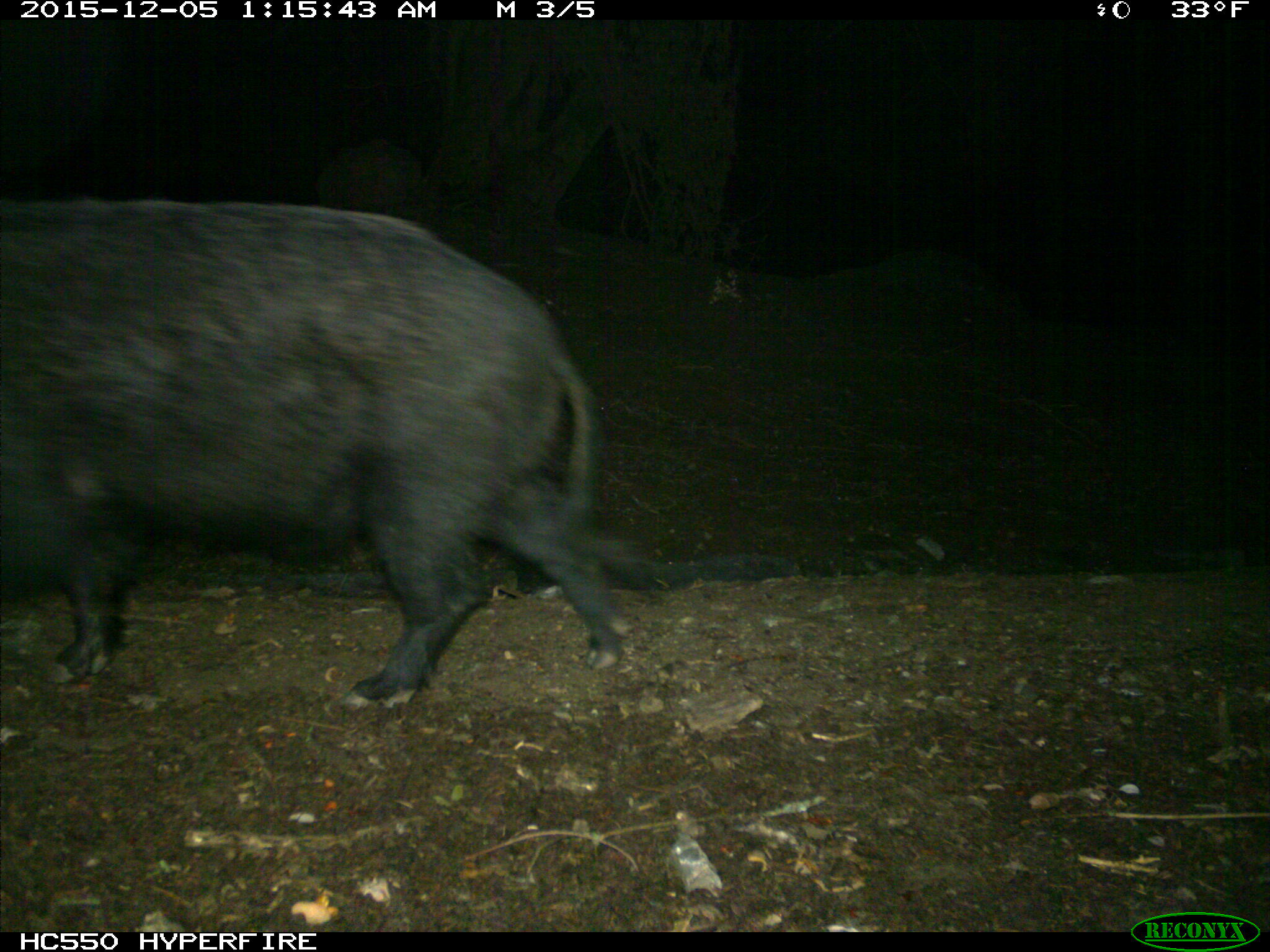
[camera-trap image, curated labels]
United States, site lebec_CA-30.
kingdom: Animalia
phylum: Chordata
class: Mammalia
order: Artiodactyla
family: Suidae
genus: Sus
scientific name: Sus scrofa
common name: wild boar